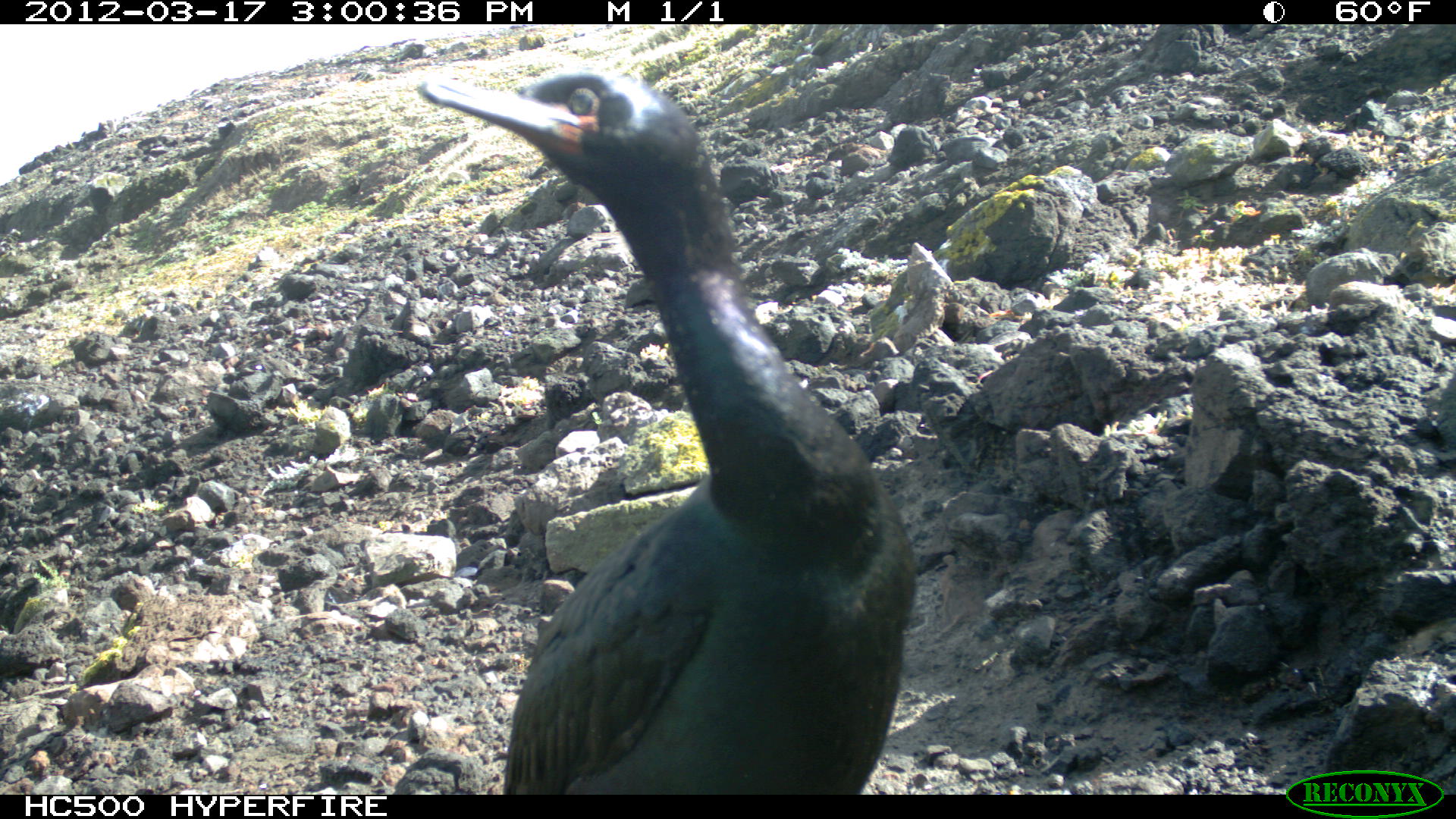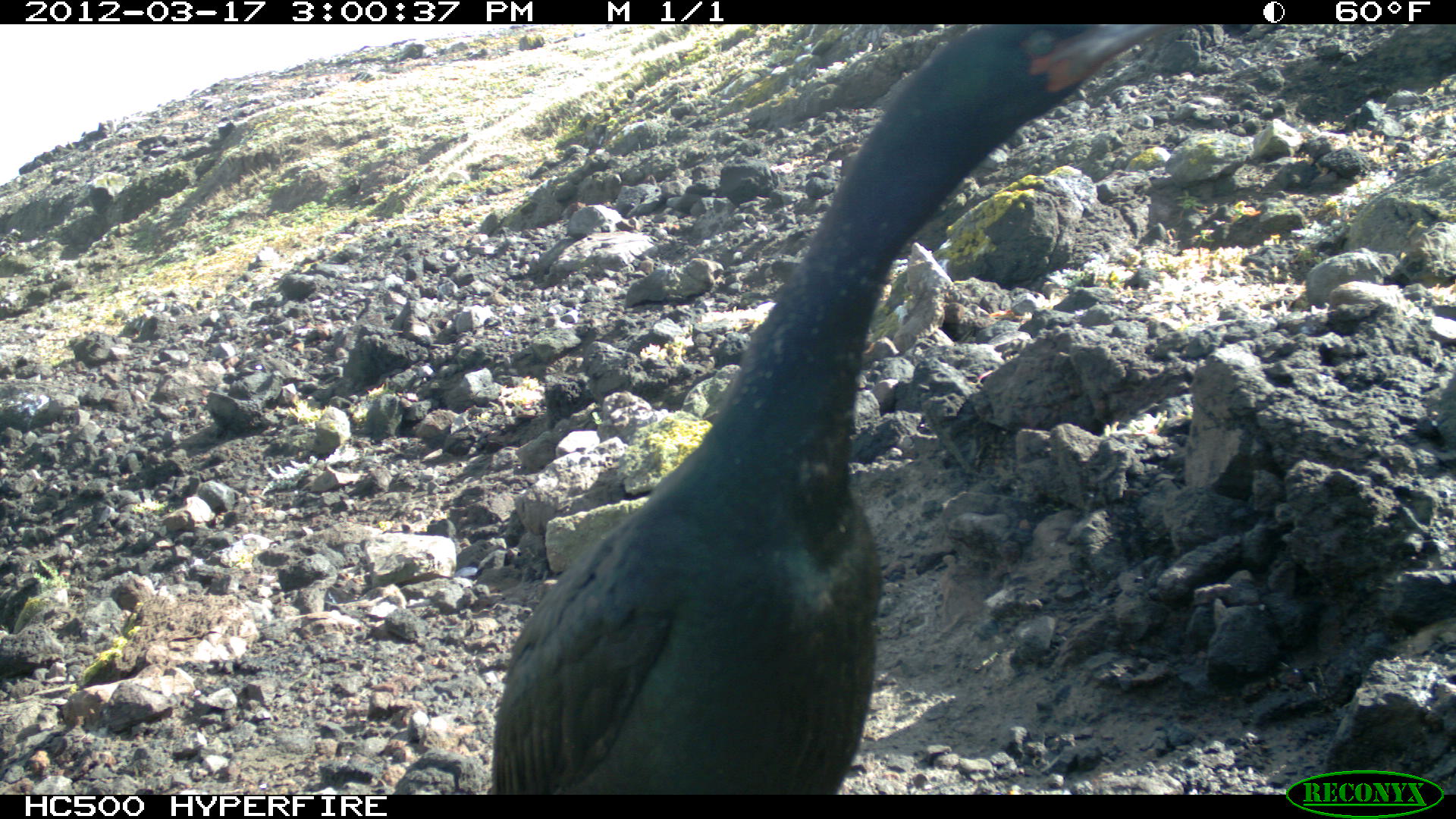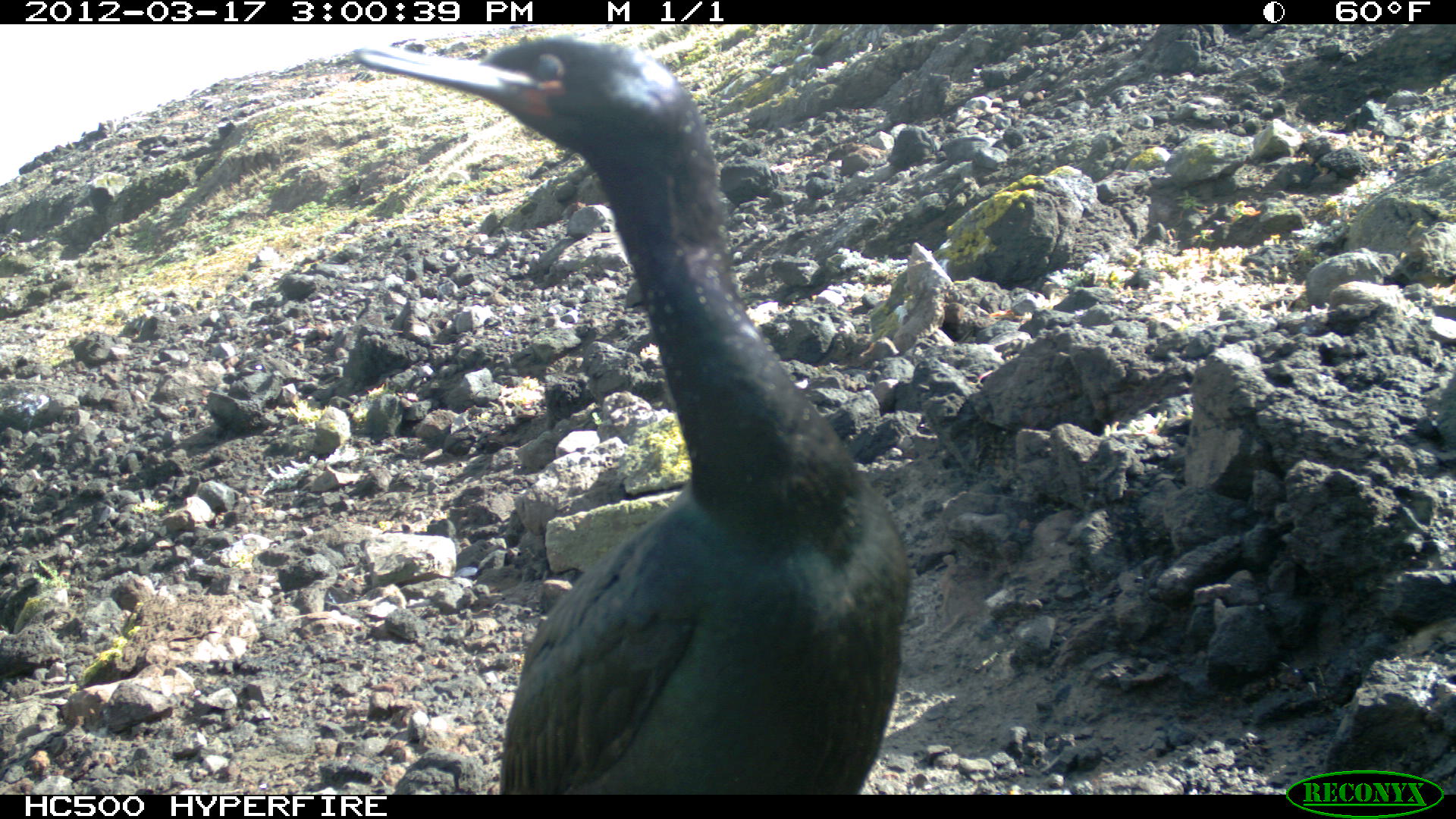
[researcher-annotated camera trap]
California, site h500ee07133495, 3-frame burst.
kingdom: Animalia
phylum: Chordata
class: Aves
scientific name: Aves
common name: bird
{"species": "bird (Aves)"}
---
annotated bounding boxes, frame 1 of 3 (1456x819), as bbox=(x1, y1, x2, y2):
bird: bbox=(417, 61, 919, 791)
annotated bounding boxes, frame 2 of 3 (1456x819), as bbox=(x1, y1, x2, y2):
bird: bbox=(488, 25, 1164, 792)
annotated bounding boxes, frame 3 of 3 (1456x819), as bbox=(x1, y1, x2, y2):
bird: bbox=(353, 36, 907, 789)